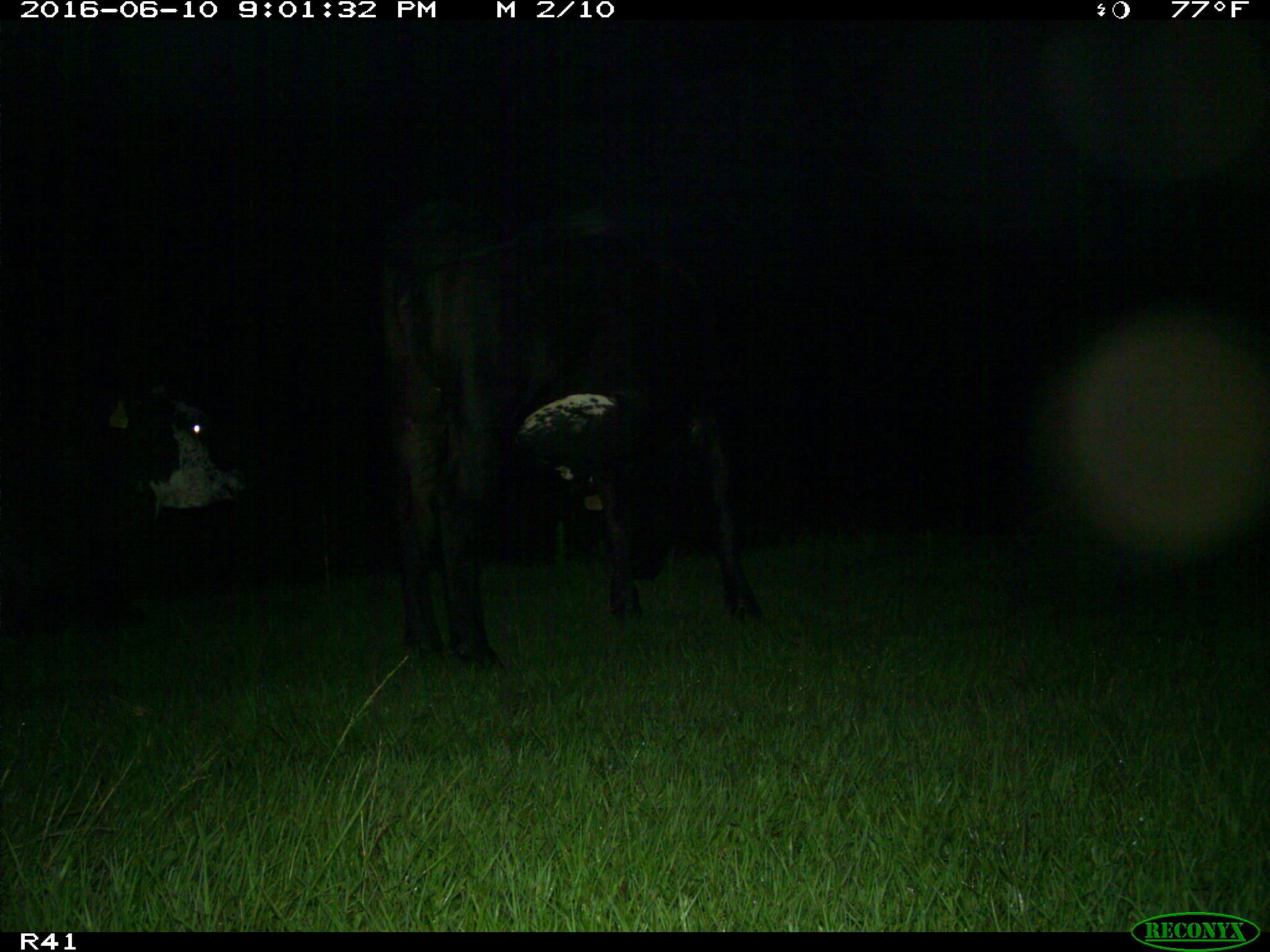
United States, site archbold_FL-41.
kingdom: Animalia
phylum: Chordata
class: Mammalia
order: Artiodactyla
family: Bovidae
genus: Bos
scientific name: Bos taurus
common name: domestic cow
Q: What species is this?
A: Bos taurus (domestic cow).